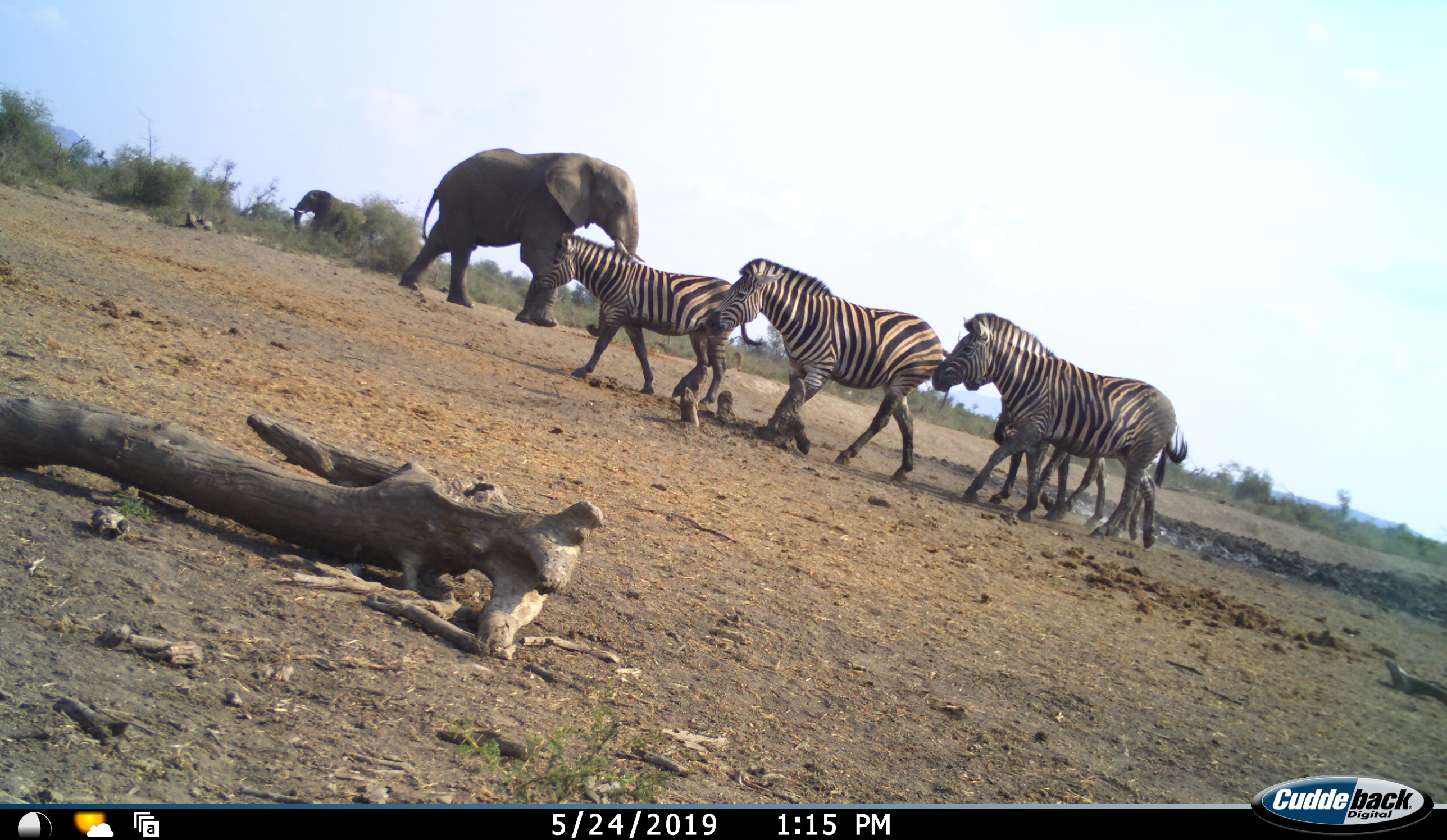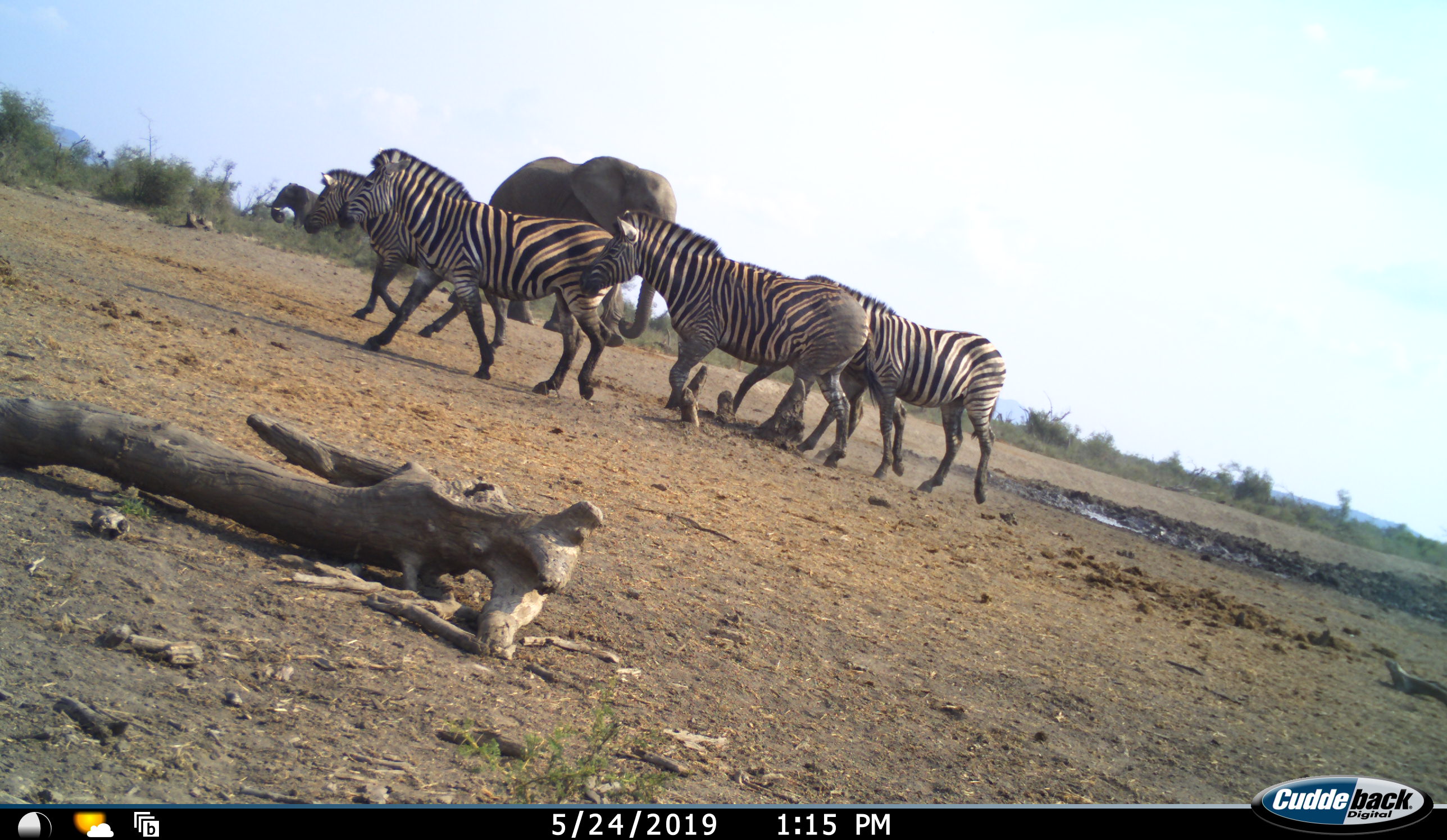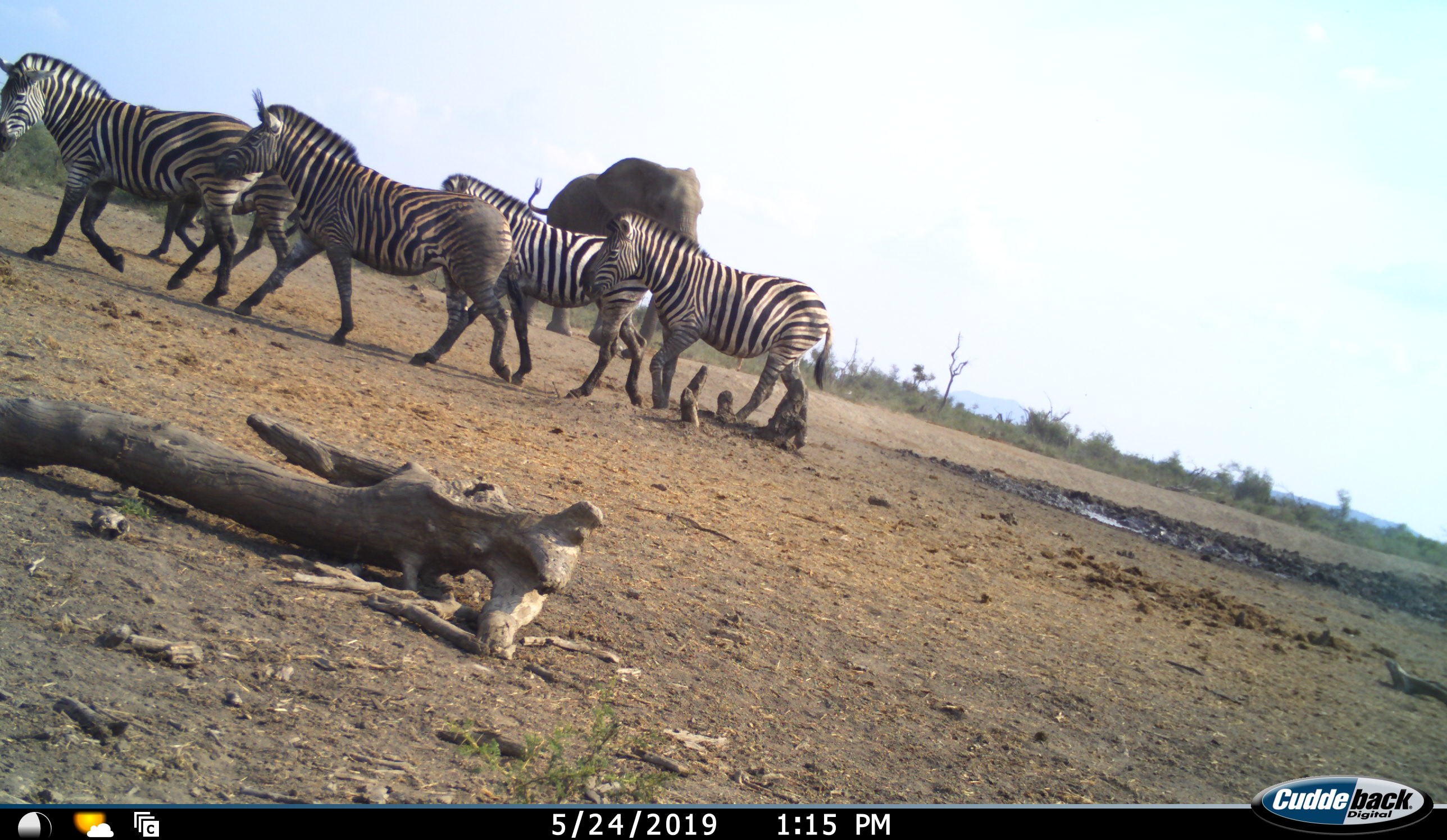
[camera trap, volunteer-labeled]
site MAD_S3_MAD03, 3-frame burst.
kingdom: Animalia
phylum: Chordata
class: Mammalia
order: Proboscidea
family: Elephantidae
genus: Loxodonta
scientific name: Loxodonta africana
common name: african bush elephant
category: elephant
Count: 2.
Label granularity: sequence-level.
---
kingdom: Animalia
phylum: Chordata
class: Mammalia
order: Perissodactyla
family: Equidae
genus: Equus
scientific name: Equus quagga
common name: plains zebra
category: zebraplains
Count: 5.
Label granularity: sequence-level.